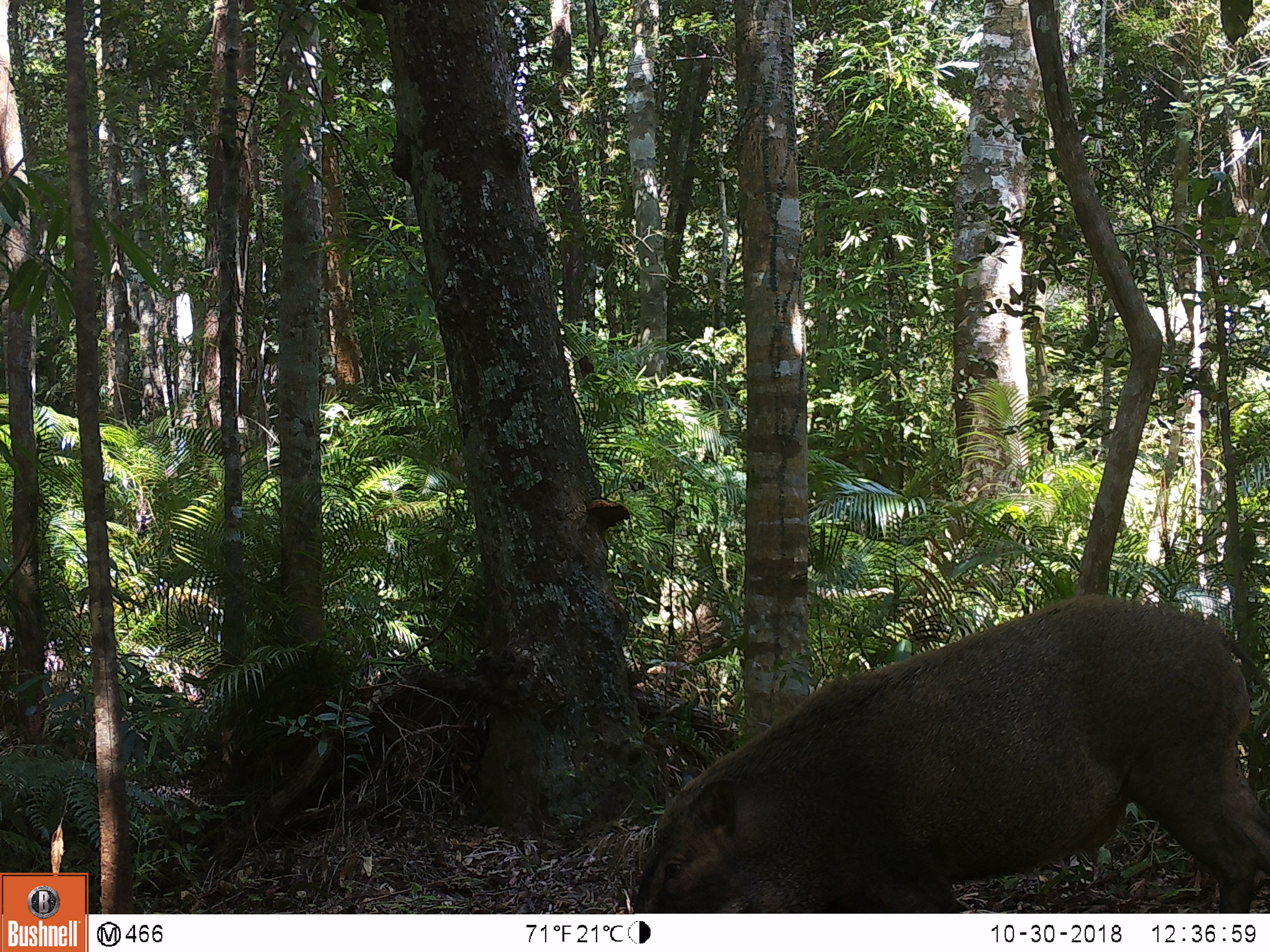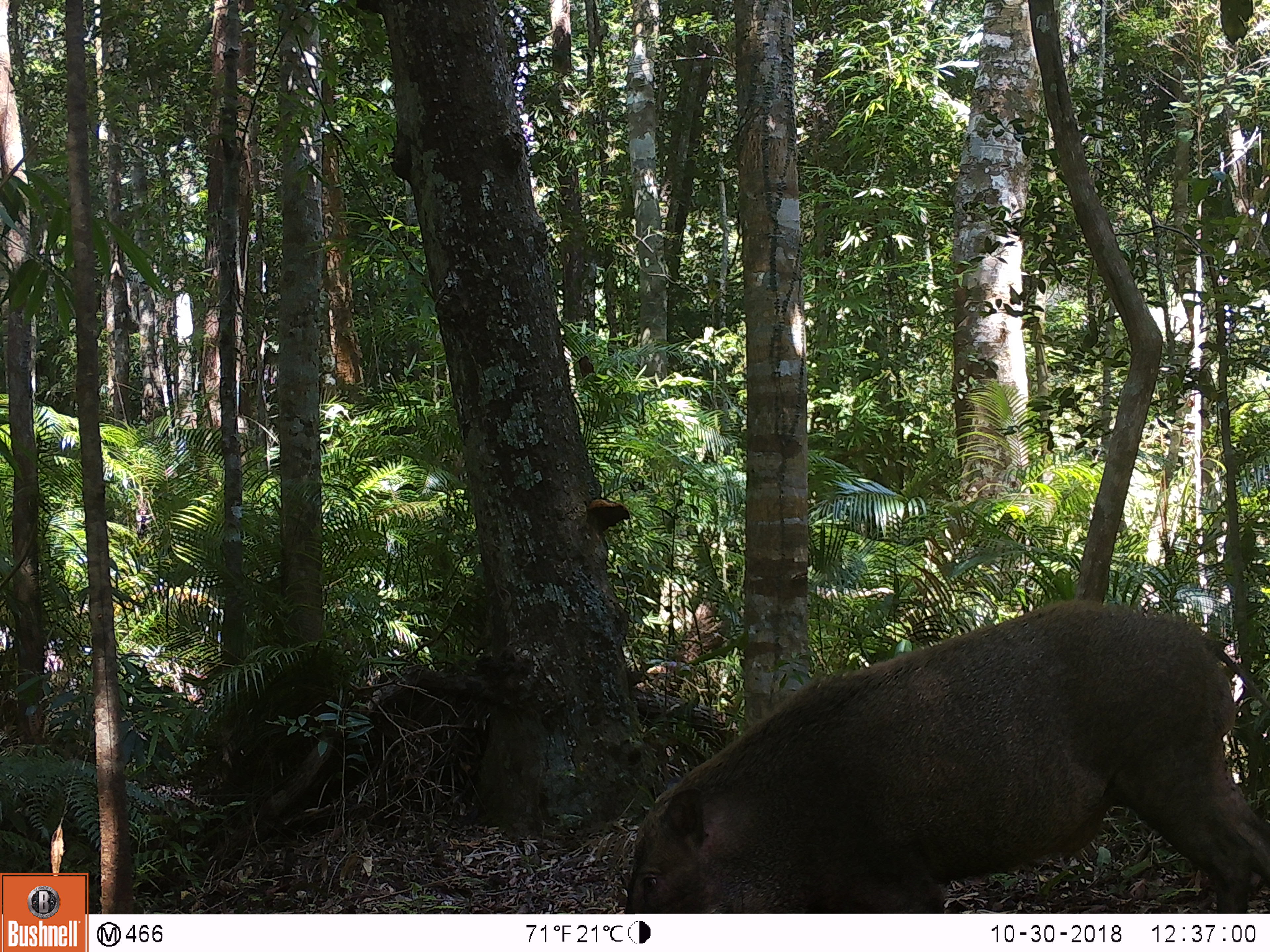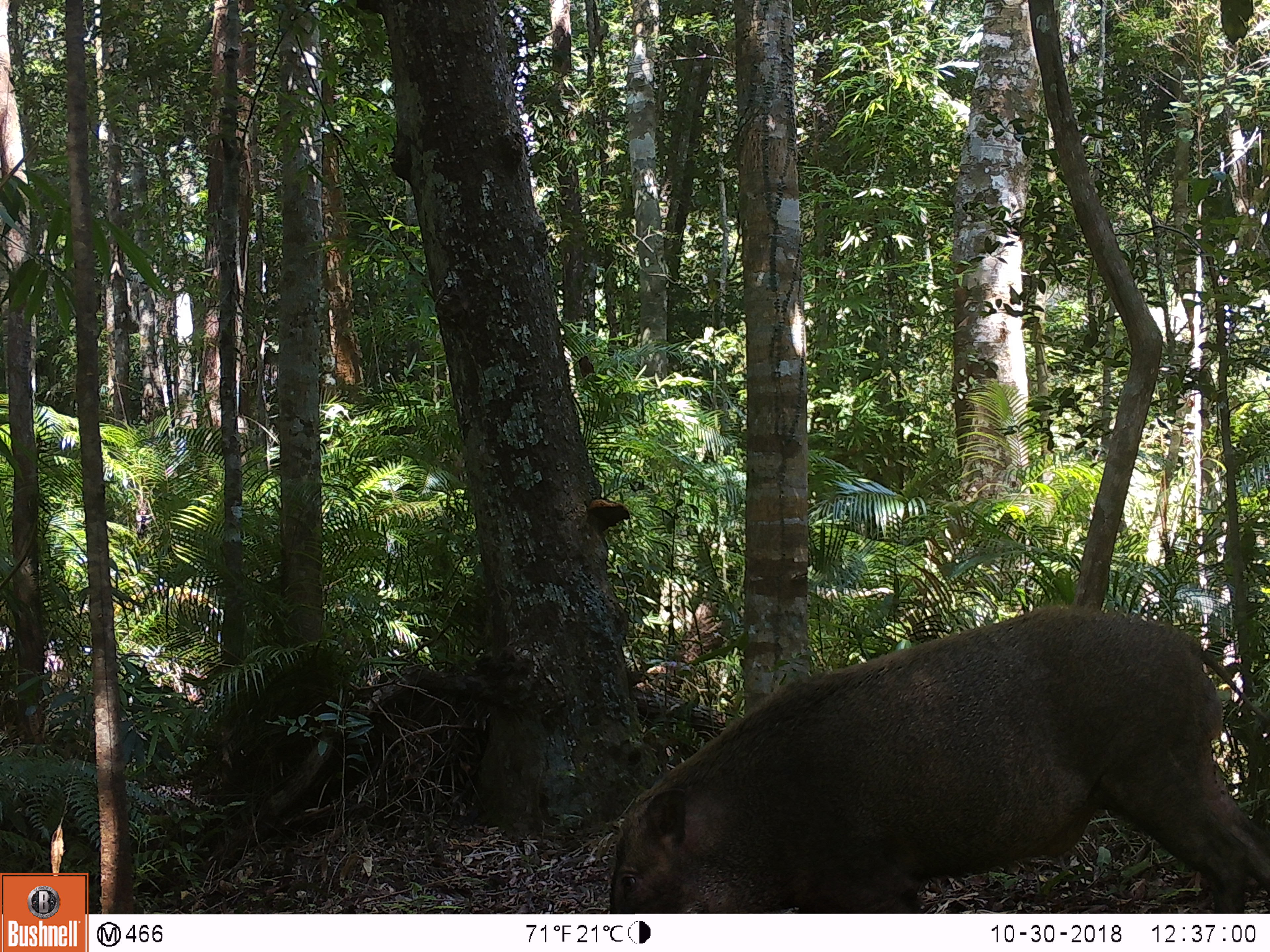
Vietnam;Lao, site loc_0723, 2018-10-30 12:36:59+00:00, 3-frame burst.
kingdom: Animalia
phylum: Chordata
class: Mammalia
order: Artiodactyla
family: Suidae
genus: Sus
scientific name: Sus scrofa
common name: eurasian wild pig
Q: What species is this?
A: Eurasian wild pig (Sus scrofa).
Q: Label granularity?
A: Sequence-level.